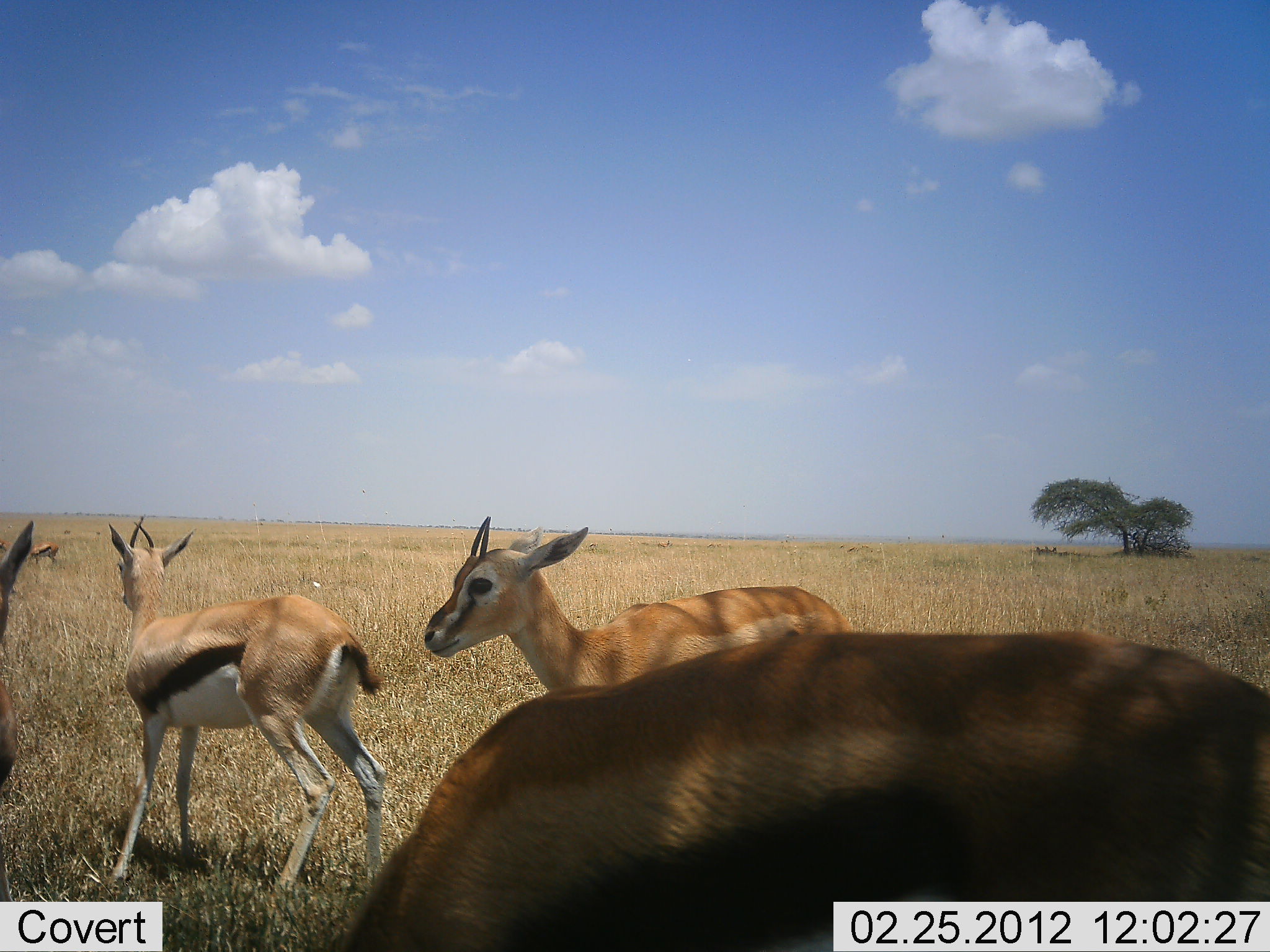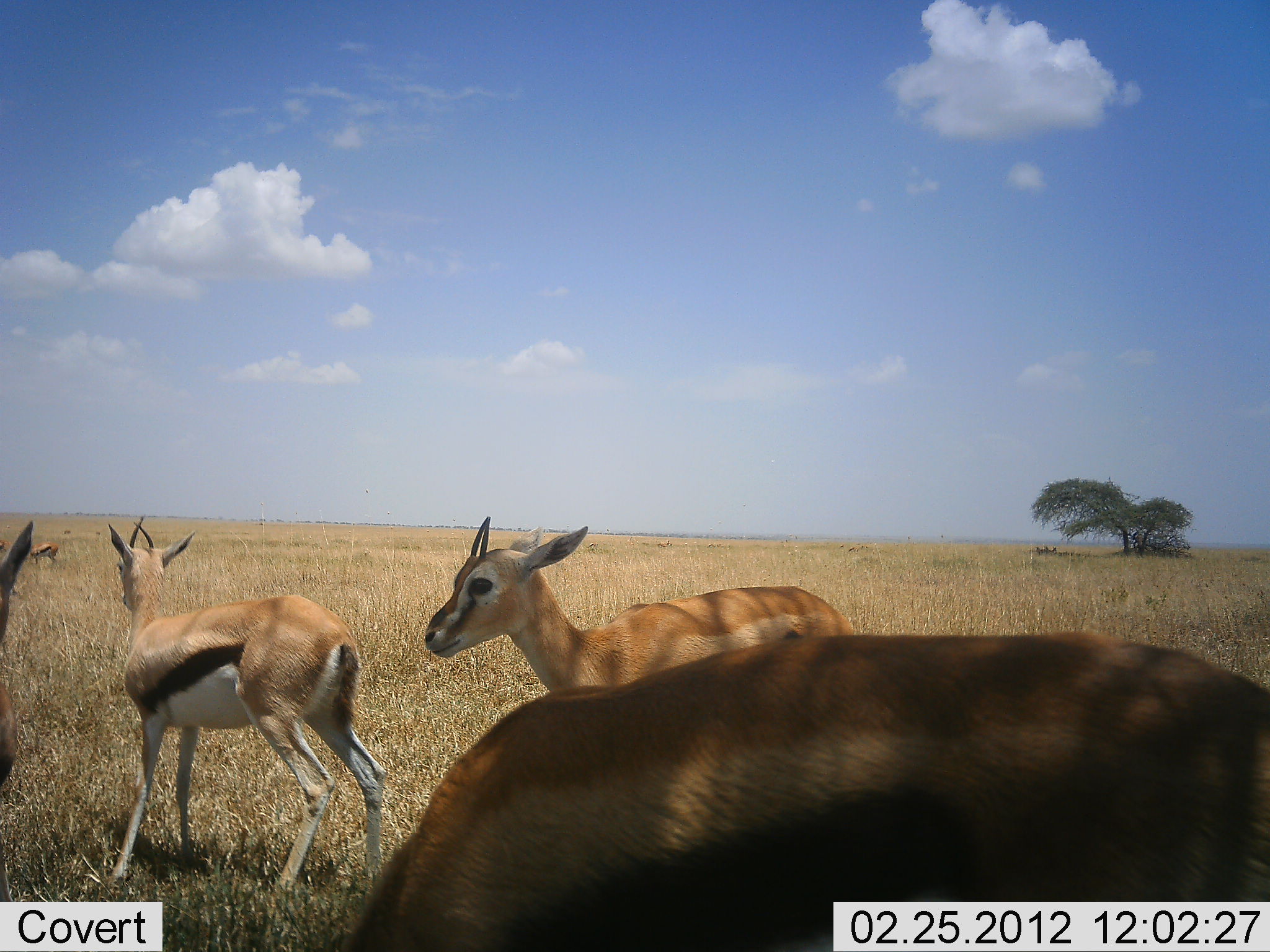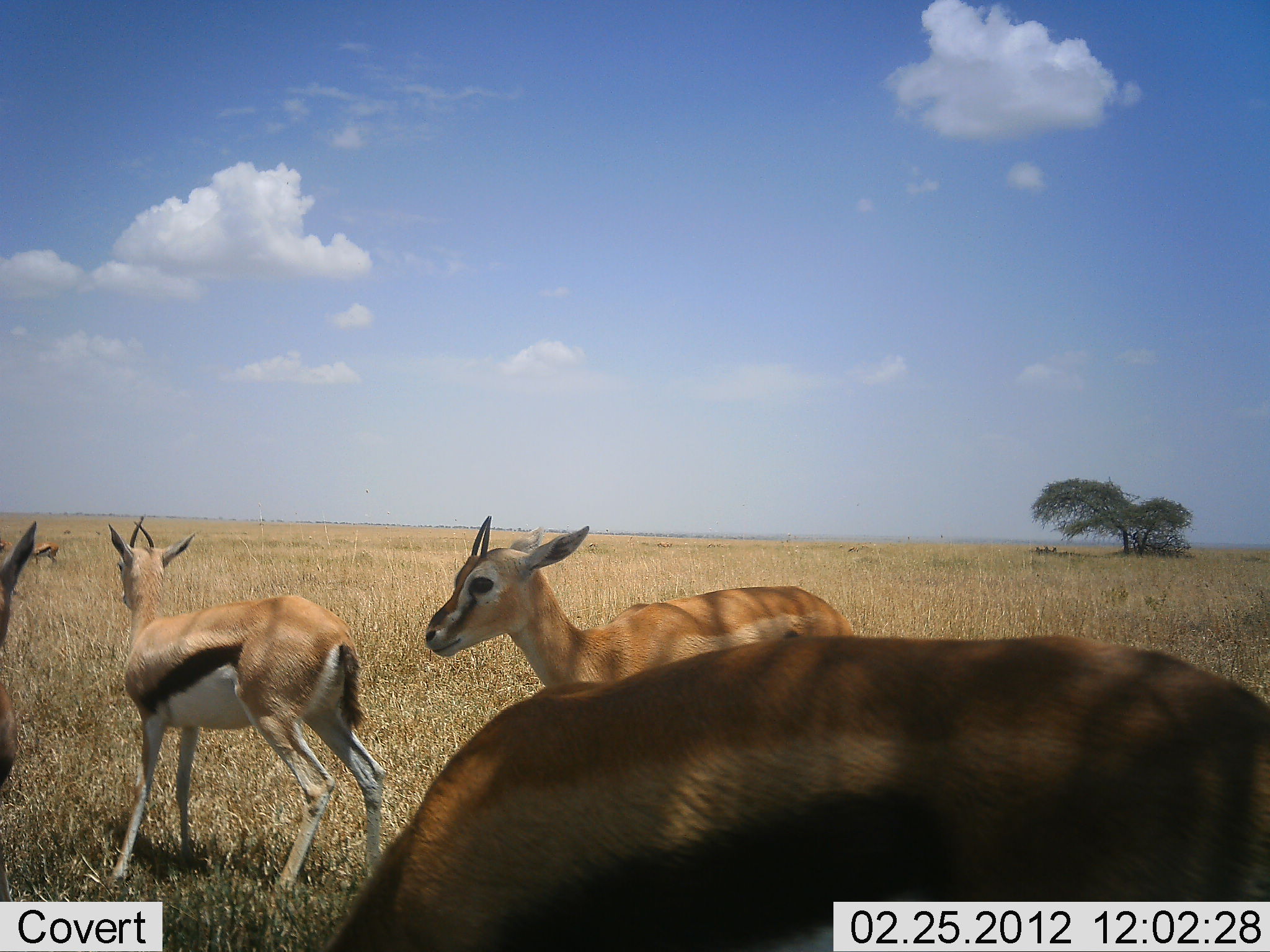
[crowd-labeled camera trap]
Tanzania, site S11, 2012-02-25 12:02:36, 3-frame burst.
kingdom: Animalia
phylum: Chordata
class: Mammalia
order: Artiodactyla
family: Bovidae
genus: Eudorcas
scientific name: Eudorcas thomsonii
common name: thomson's gazelle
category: gazellethomsons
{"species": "gazellethomsons (thomson's gazelle) (Eudorcas thomsonii)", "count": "5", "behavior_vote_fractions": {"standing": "87%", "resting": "0%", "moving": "7%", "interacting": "0%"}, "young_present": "13%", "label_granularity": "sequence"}